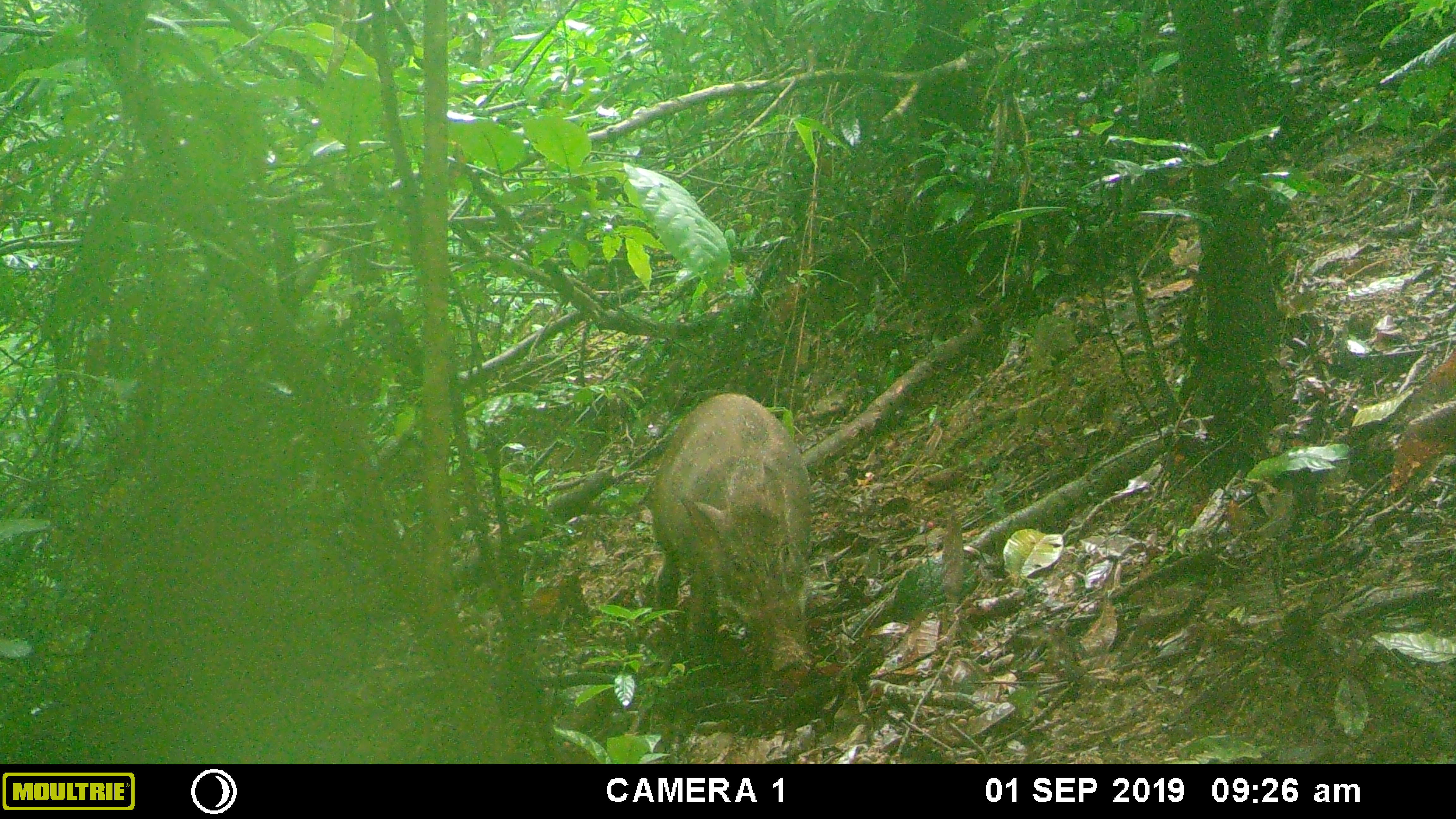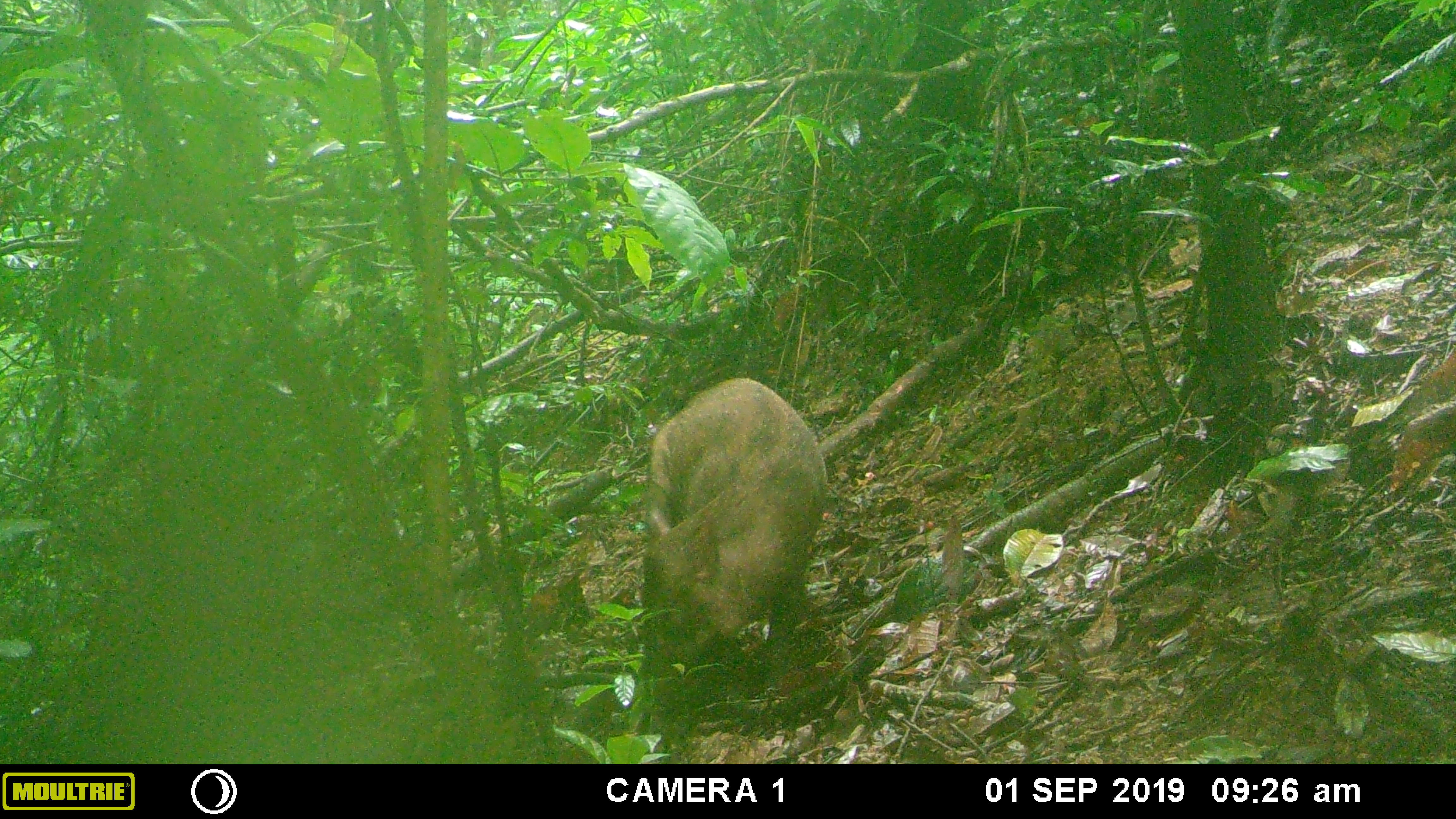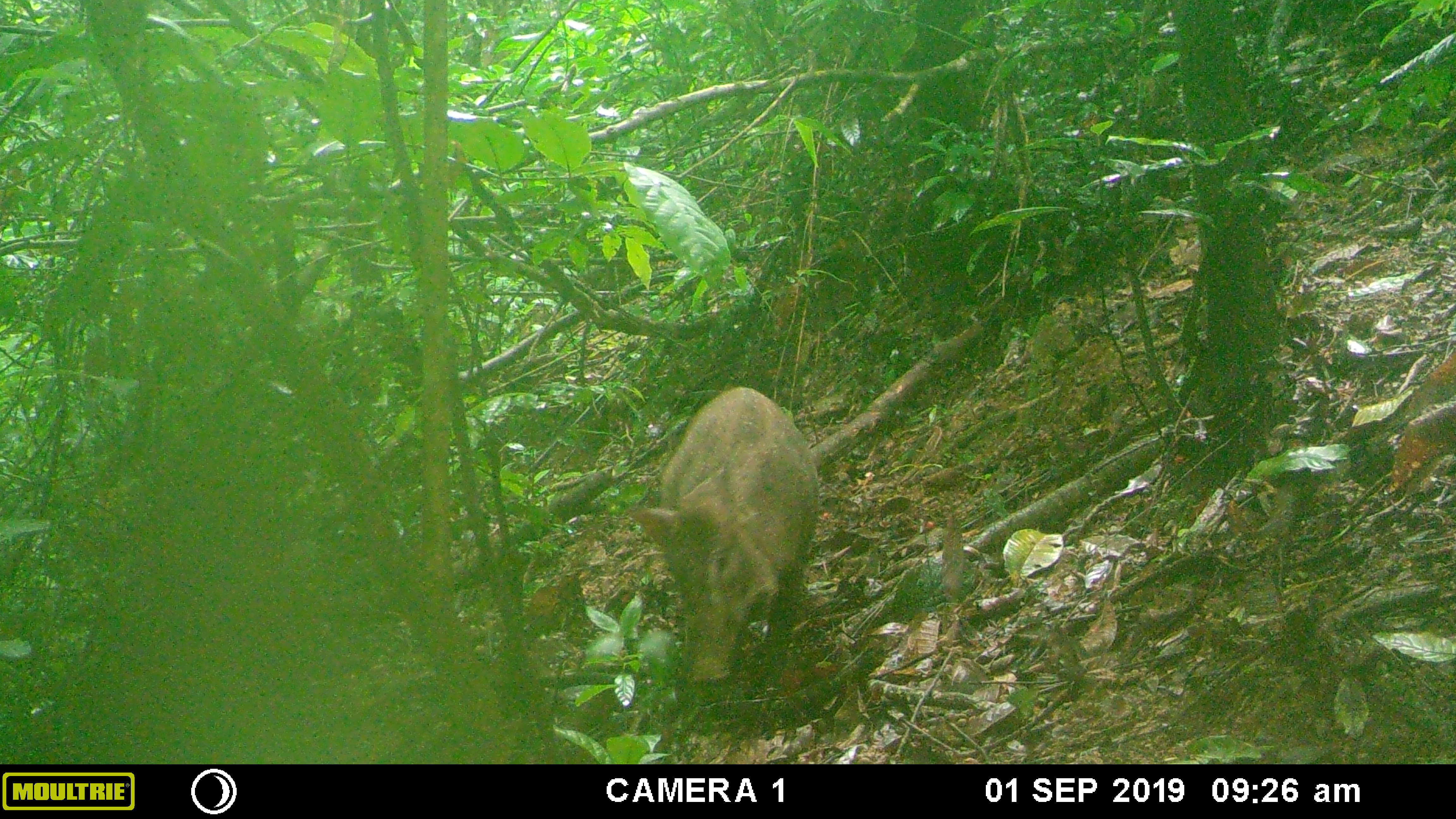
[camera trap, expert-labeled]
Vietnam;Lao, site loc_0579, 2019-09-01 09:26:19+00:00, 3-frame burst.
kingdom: Animalia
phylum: Chordata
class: Mammalia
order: Artiodactyla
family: Suidae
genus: Sus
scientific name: Sus scrofa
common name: eurasian wild pig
Eurasian wild pig (Sus scrofa). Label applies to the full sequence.